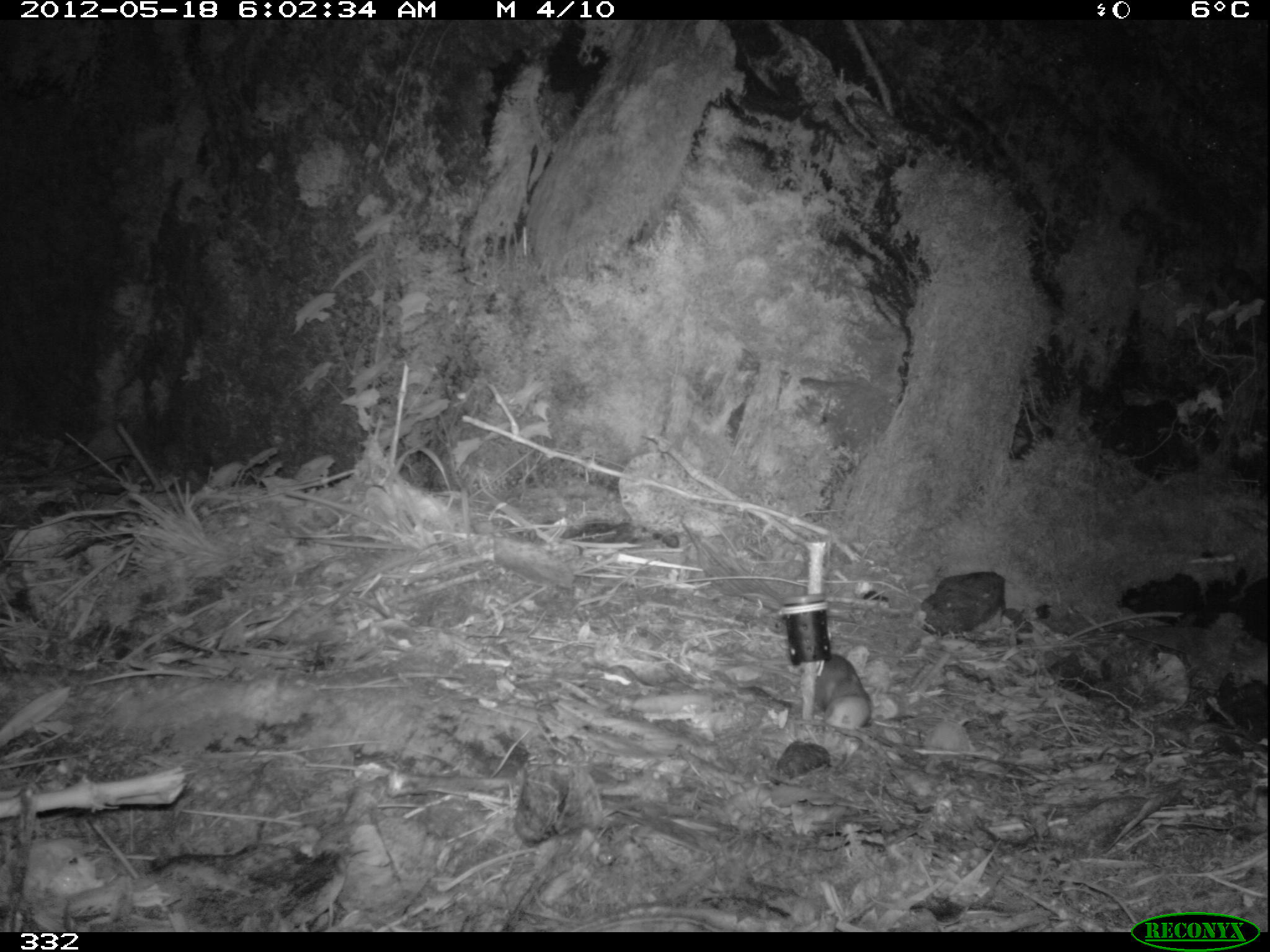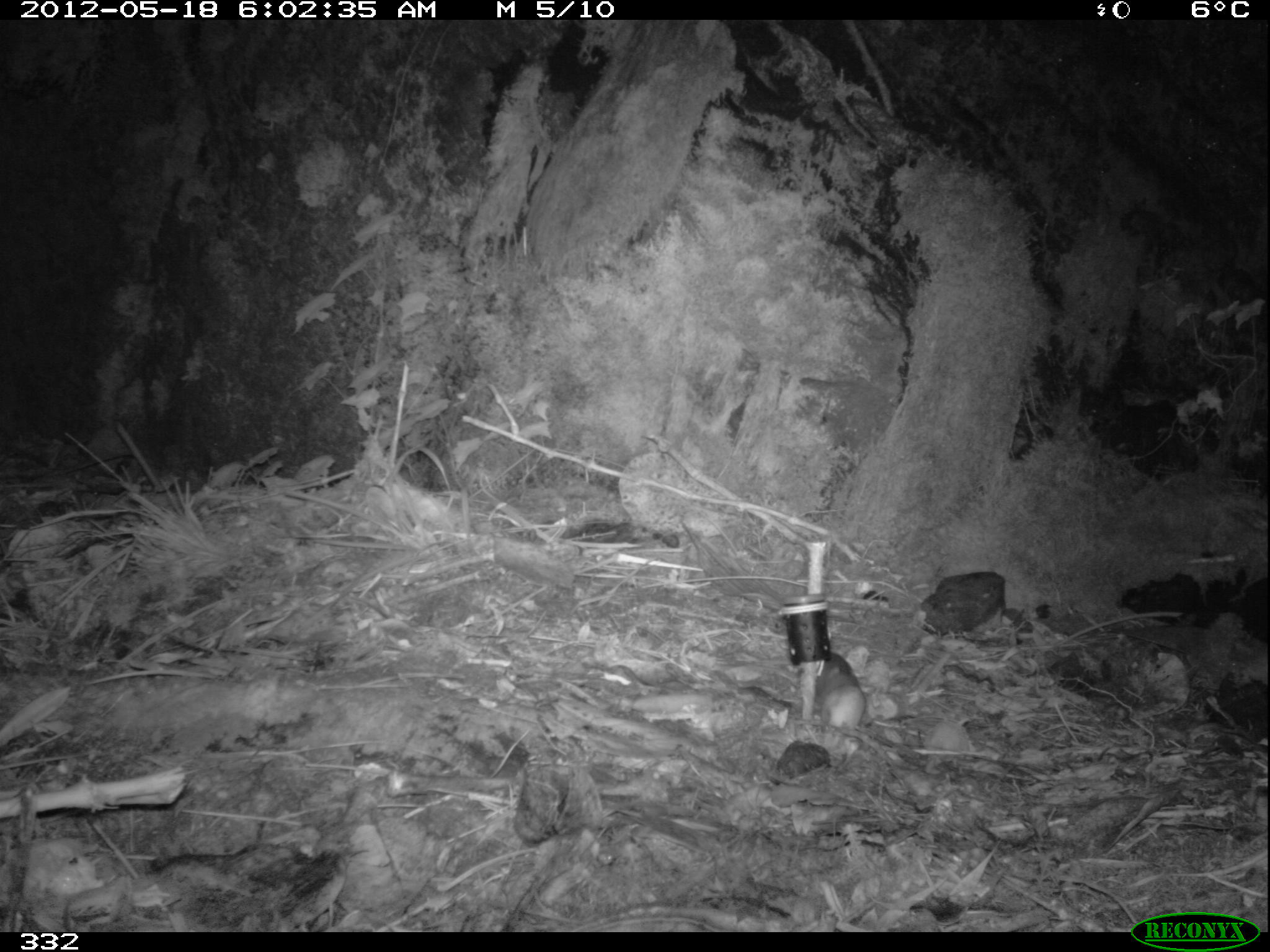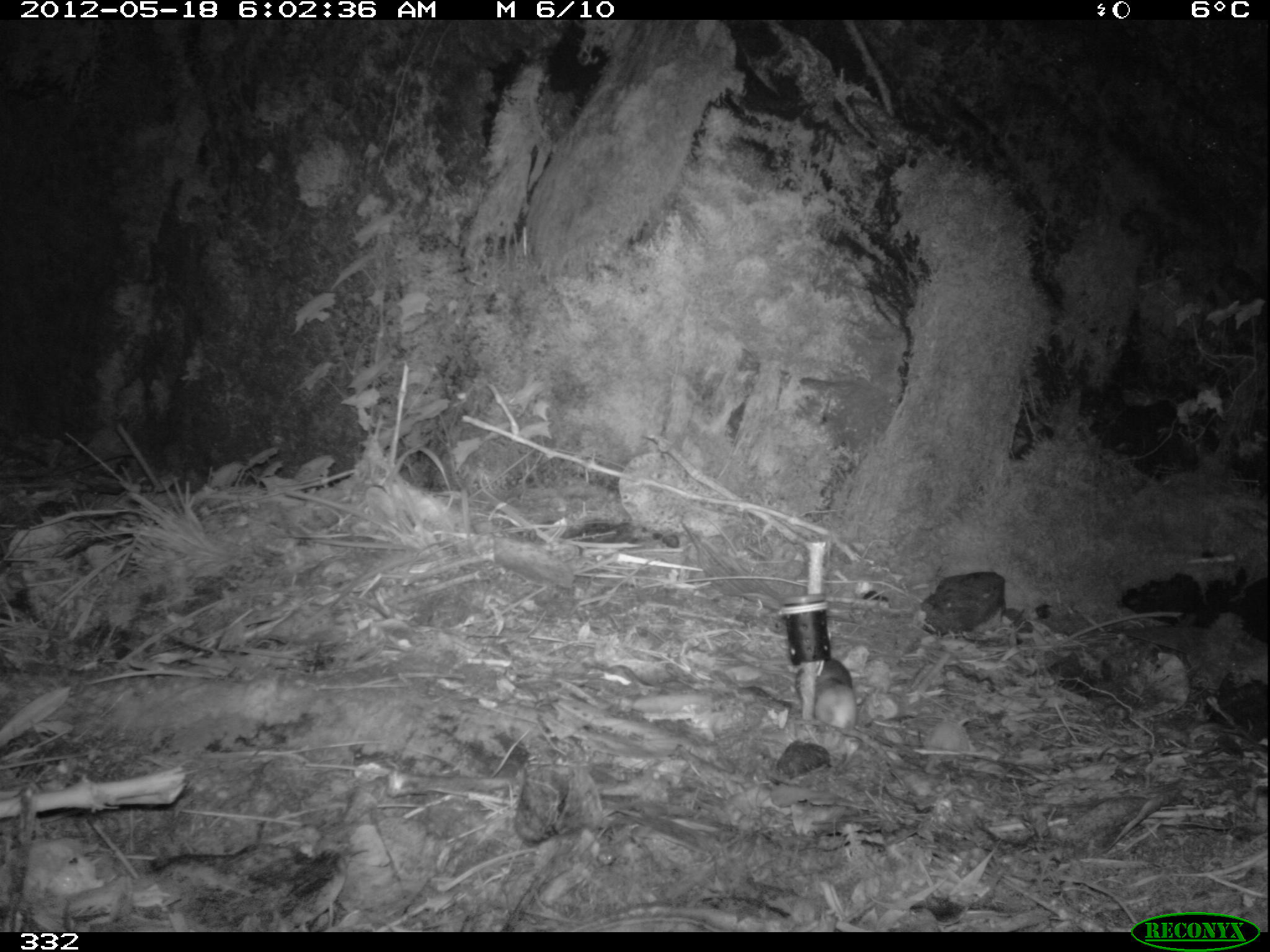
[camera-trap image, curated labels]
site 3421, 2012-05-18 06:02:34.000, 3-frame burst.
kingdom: Animalia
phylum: Chordata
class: Mammalia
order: Rodentia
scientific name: Rodentia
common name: rodents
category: unknown rodent